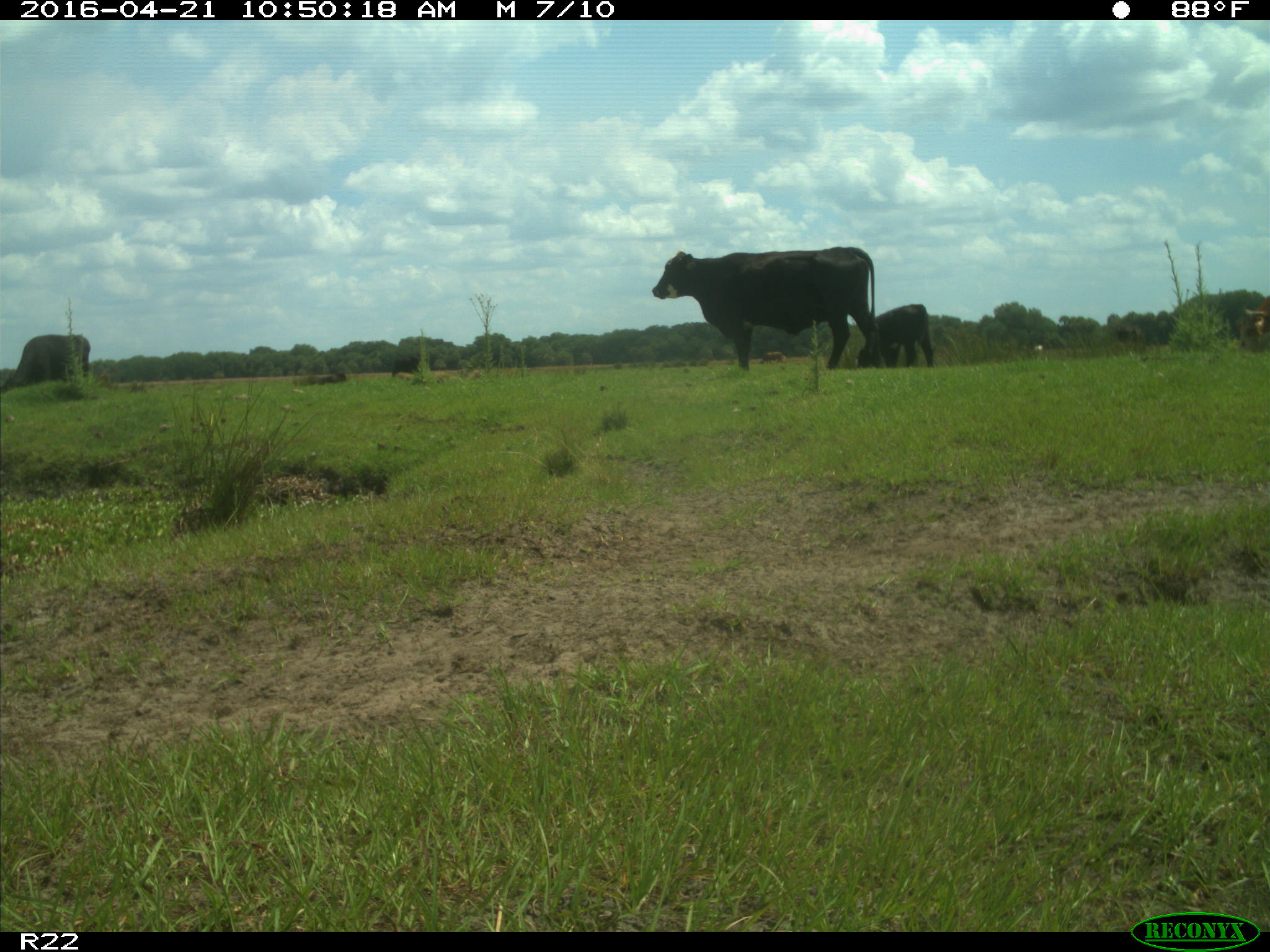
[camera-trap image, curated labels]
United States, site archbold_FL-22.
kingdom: Animalia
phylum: Chordata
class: Mammalia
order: Artiodactyla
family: Bovidae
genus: Bos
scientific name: Bos taurus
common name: domestic cow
Bos taurus (domestic cow).